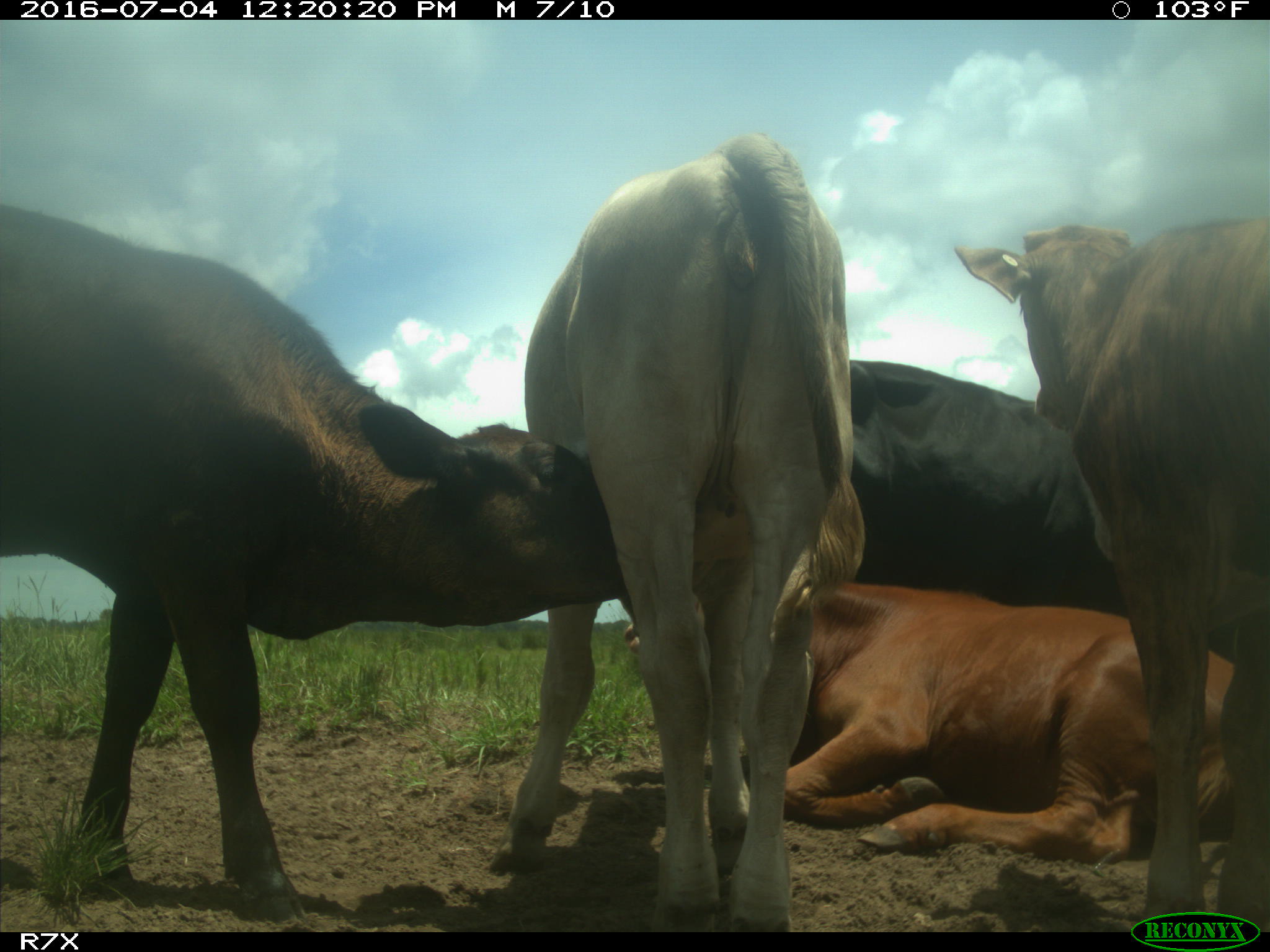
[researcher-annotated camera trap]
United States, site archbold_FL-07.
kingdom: Animalia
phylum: Chordata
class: Mammalia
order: Artiodactyla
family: Bovidae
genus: Bos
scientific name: Bos taurus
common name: domestic cow